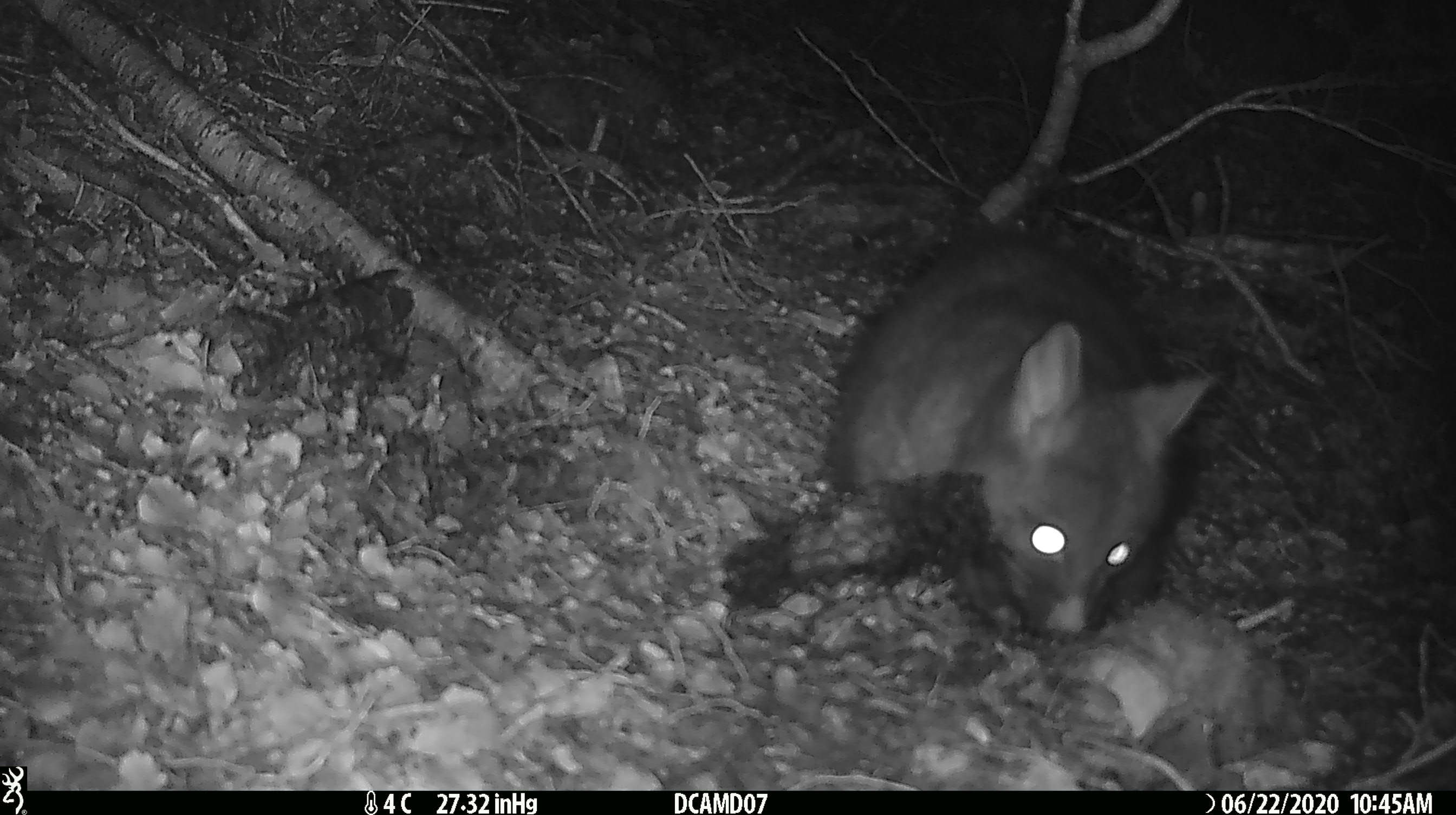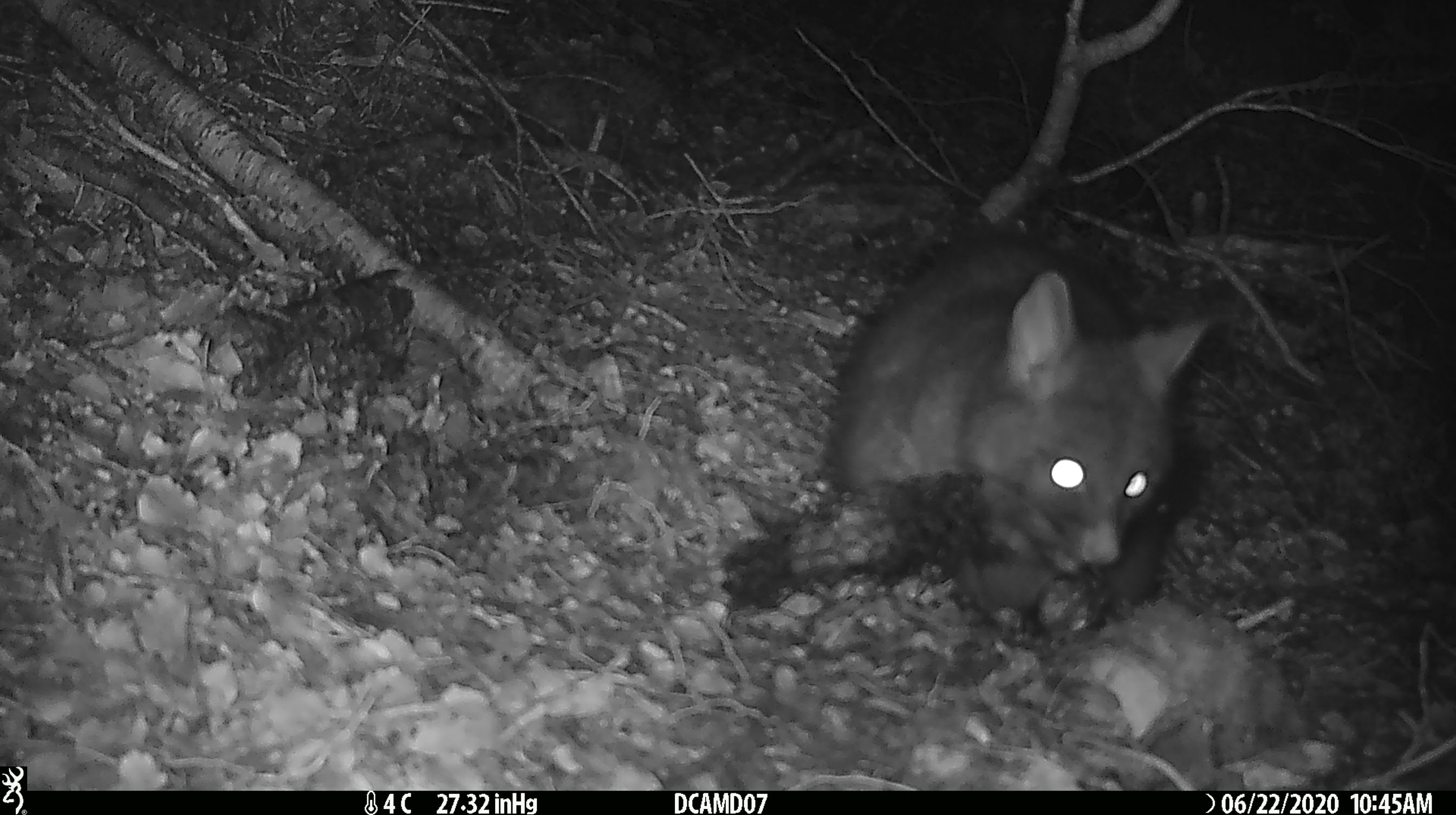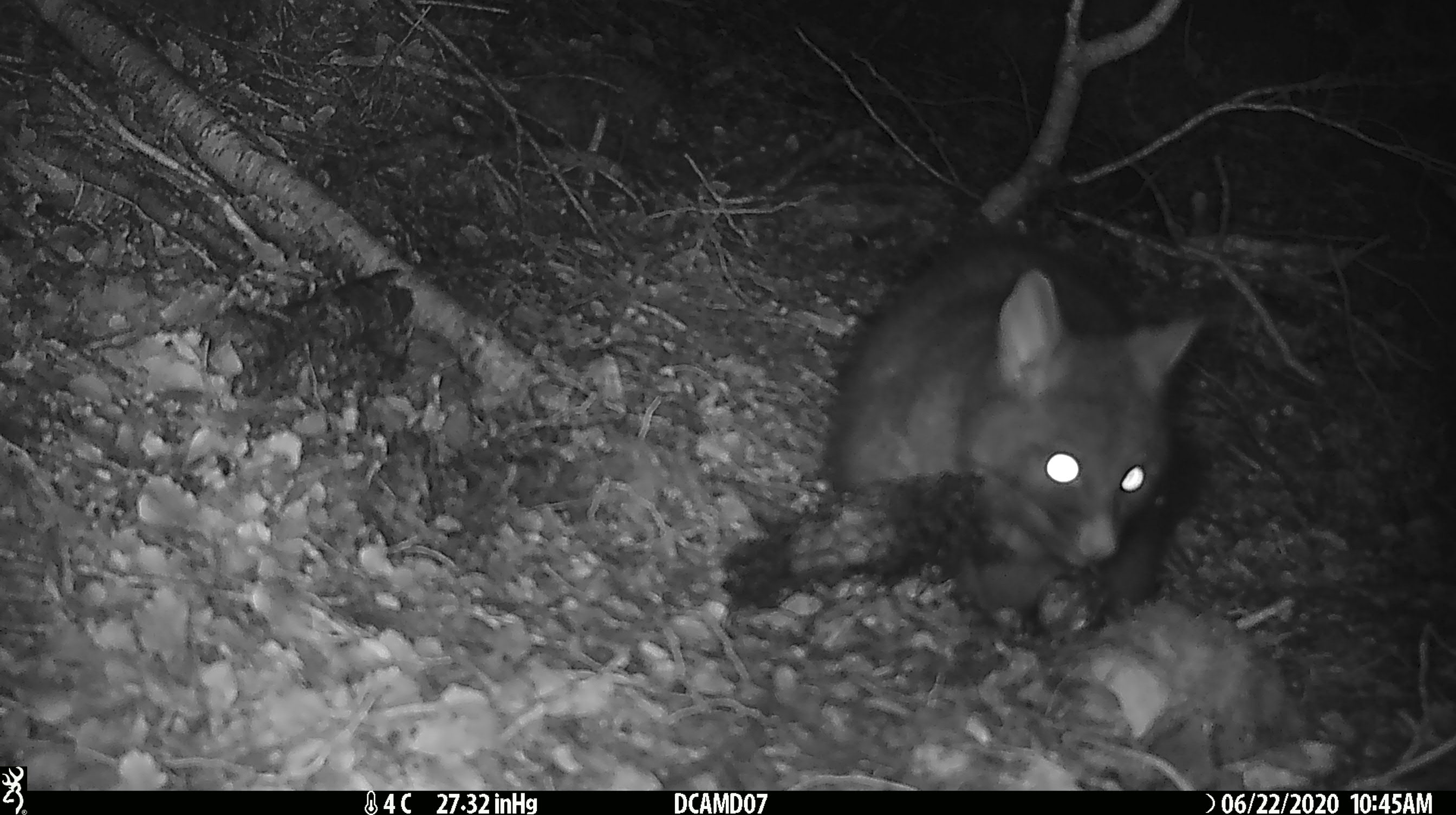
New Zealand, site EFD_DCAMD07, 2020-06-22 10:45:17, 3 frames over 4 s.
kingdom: Animalia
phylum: Chordata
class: Mammalia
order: Diprotodontia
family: Phalangeridae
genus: Trichosurus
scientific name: Trichosurus vulpecula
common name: common brushtail possum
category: possum